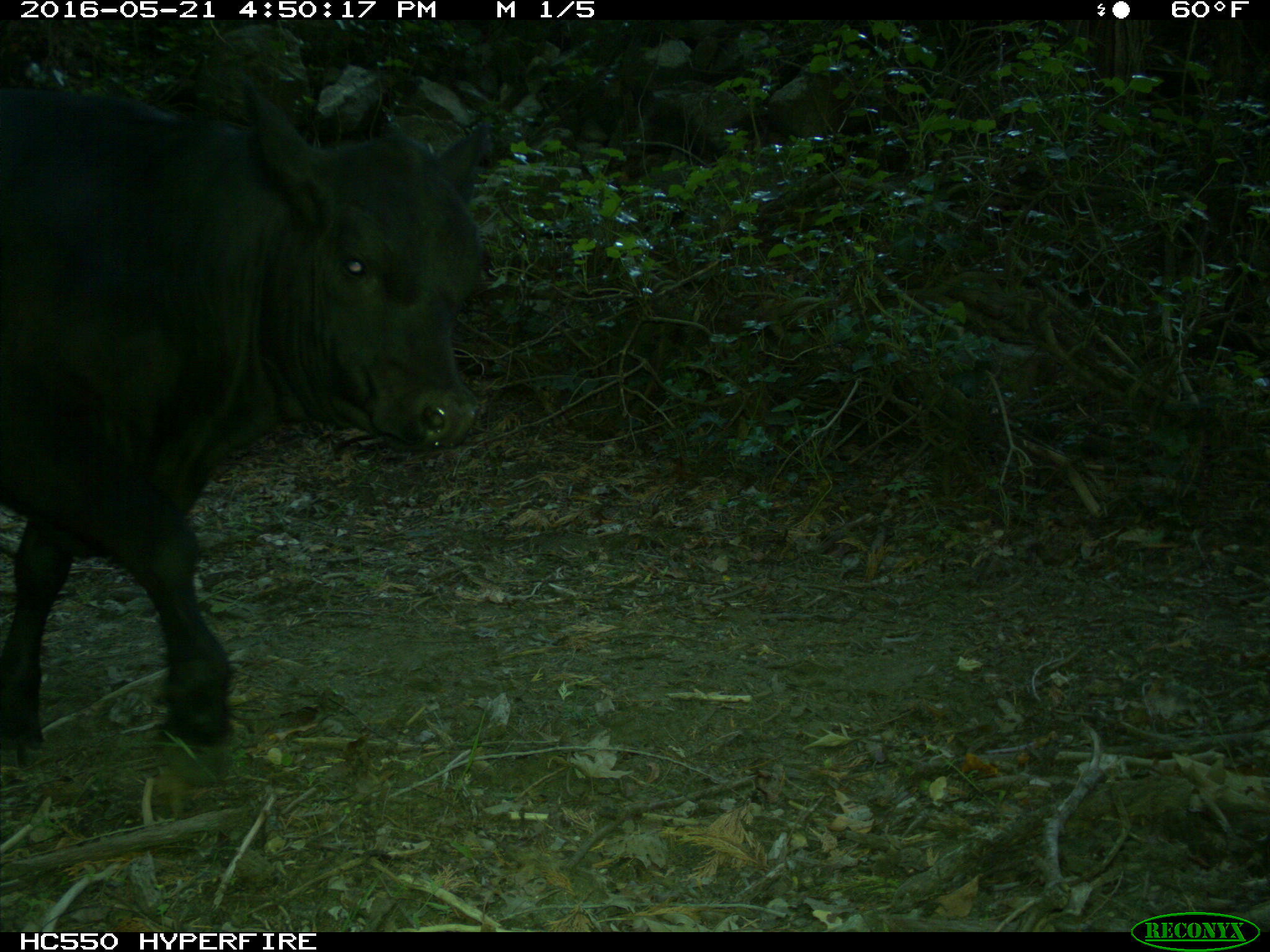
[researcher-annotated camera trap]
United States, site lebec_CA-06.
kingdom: Animalia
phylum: Chordata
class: Mammalia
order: Artiodactyla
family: Bovidae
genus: Bos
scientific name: Bos taurus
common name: domestic cow